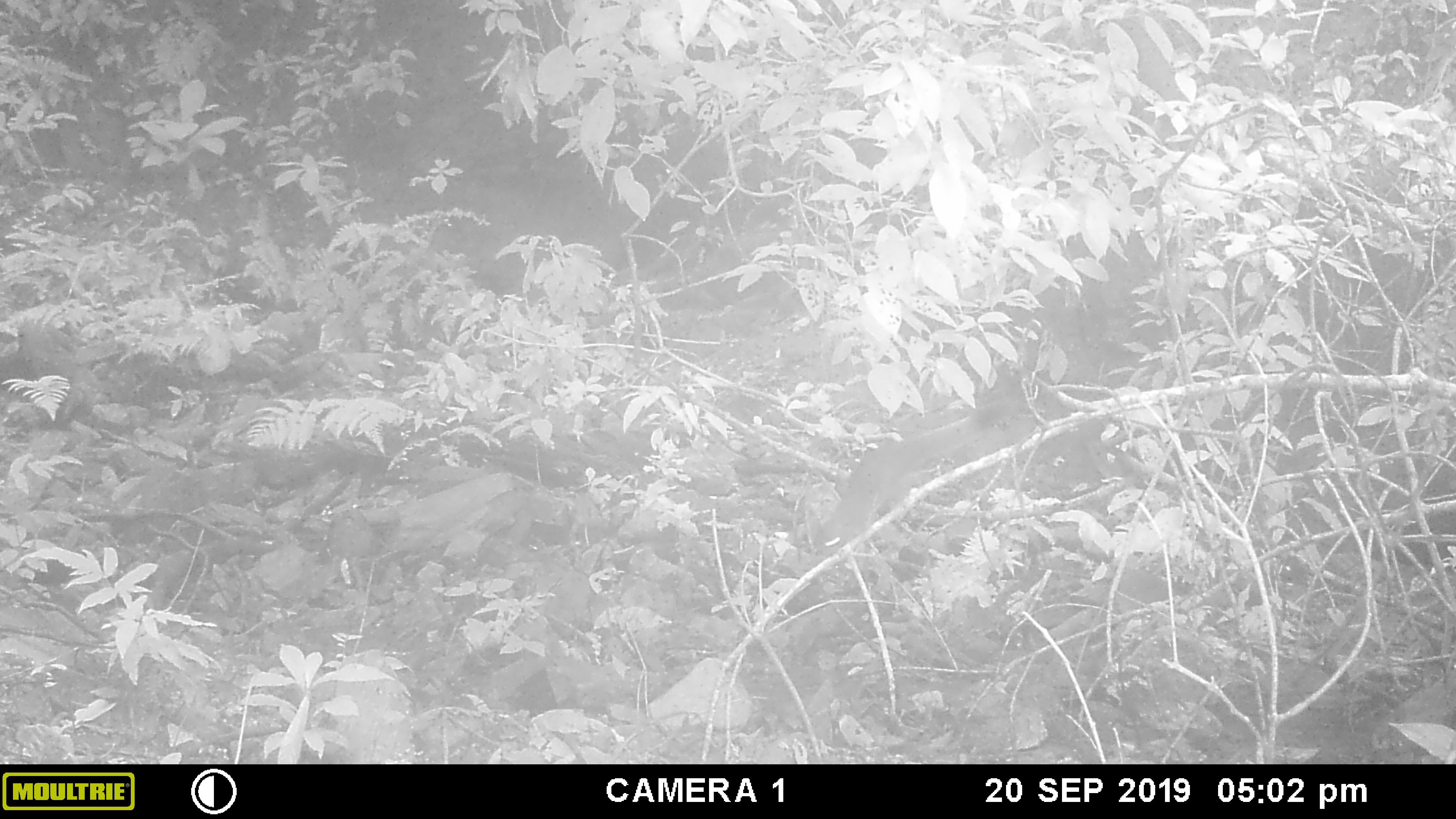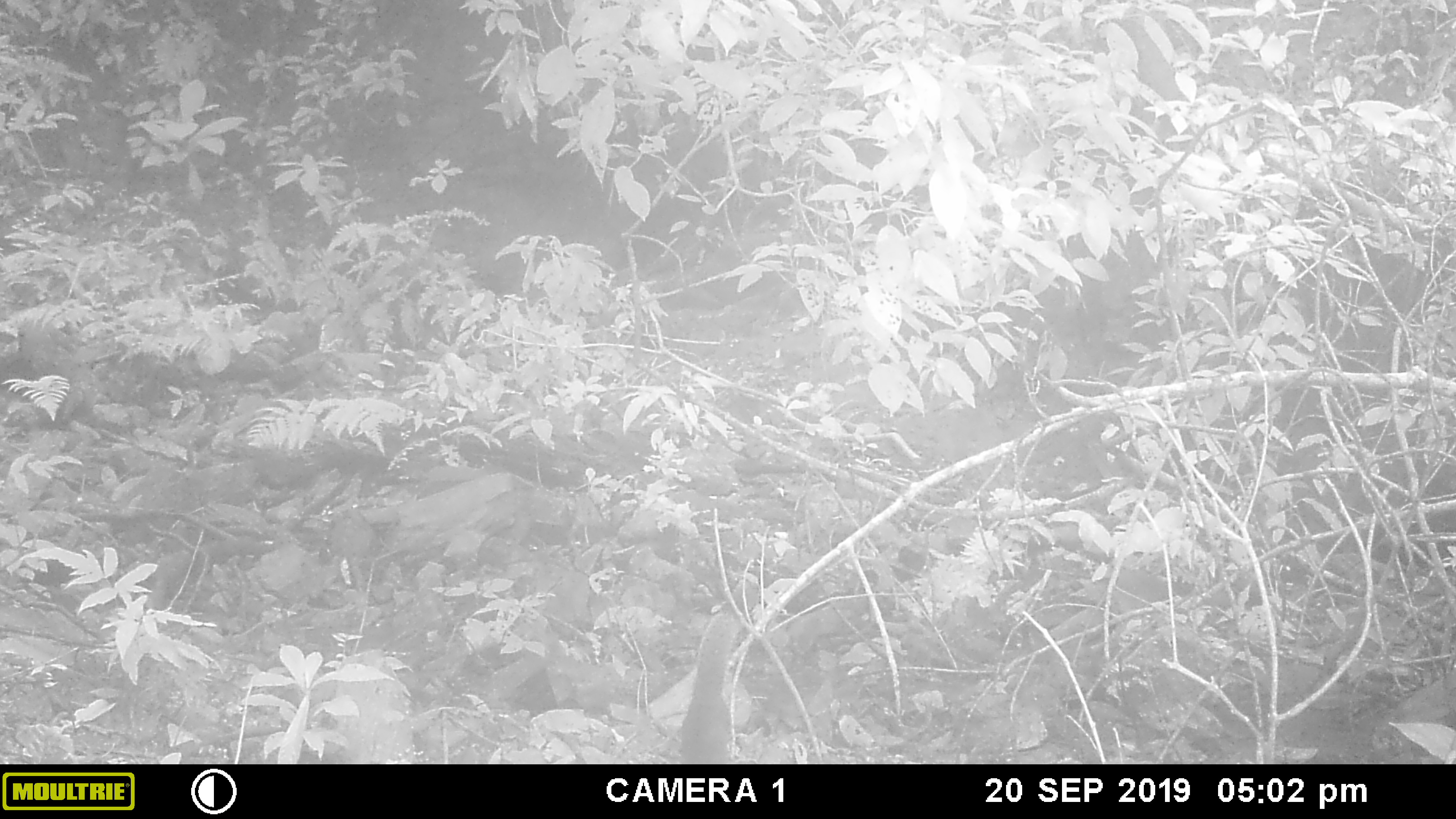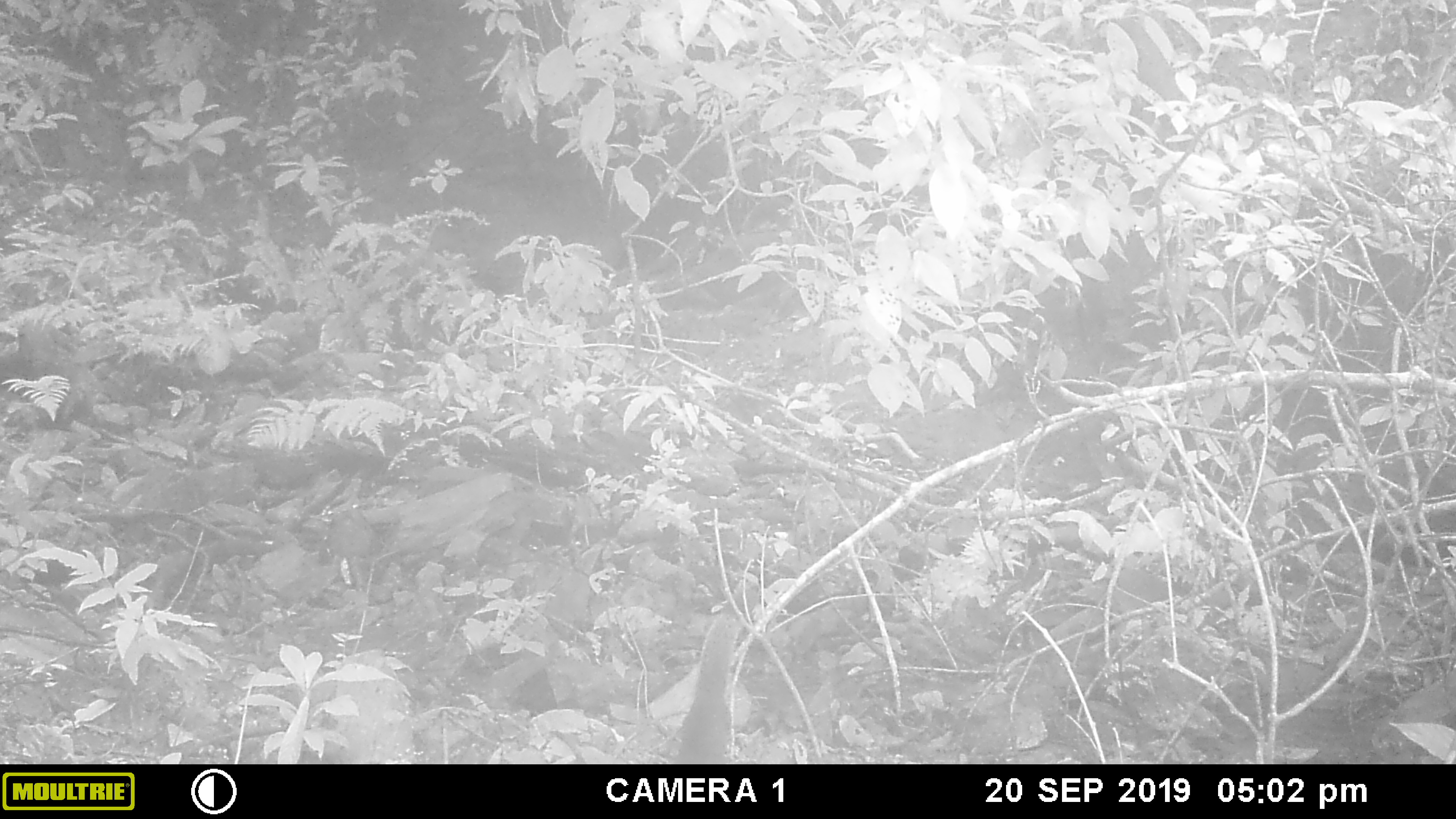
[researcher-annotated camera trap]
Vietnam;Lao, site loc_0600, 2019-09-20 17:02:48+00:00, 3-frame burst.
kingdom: Animalia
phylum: Chordata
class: Mammalia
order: Rodentia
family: Sciuridae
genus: Callosciurus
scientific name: Callosciurus erythraeus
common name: pallas's squirrel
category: pallass squirrel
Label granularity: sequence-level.